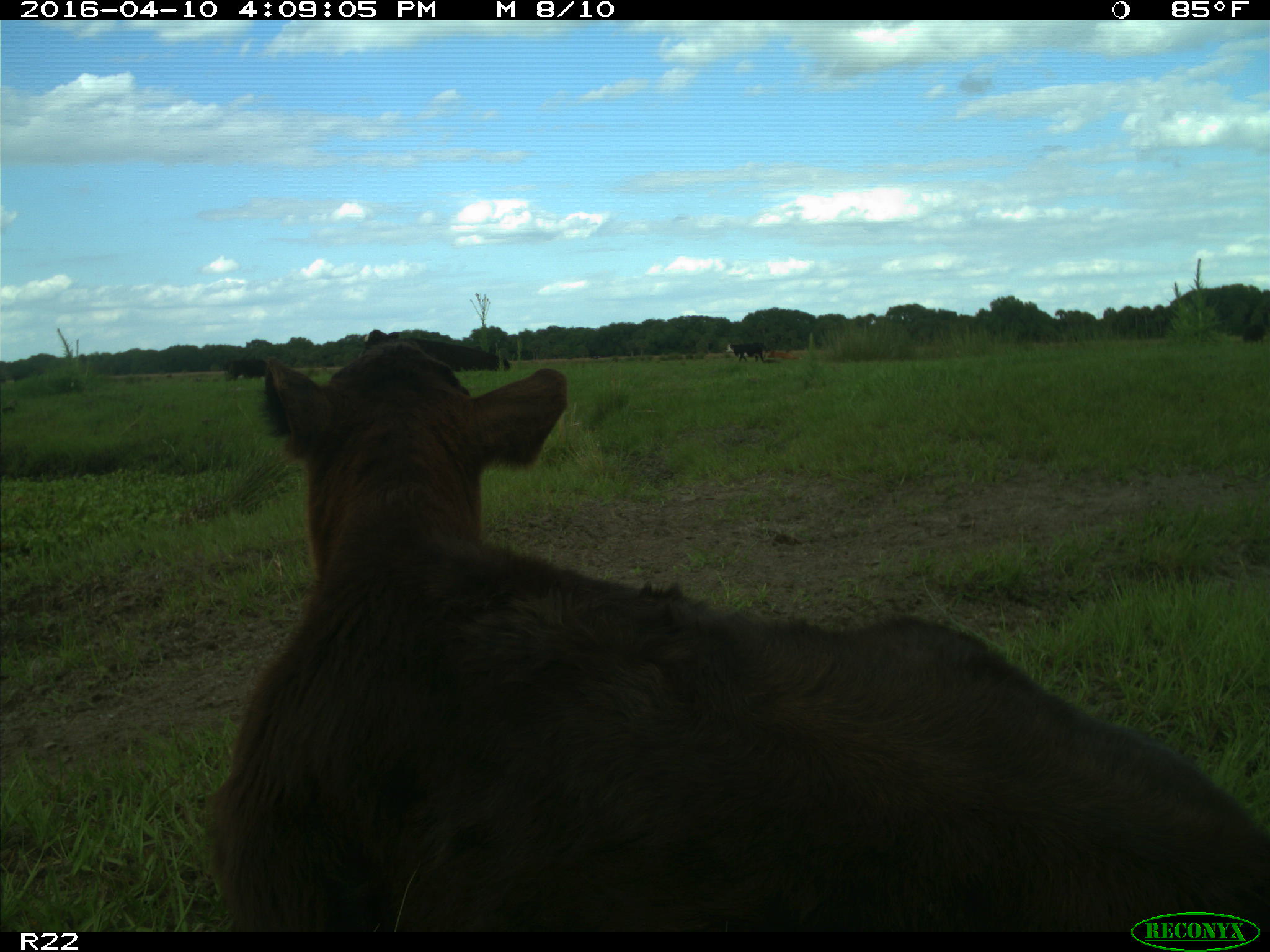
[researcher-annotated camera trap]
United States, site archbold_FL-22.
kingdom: Animalia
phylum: Chordata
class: Mammalia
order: Artiodactyla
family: Bovidae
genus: Bos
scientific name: Bos taurus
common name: domestic cow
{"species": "Bos taurus (domestic cow)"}